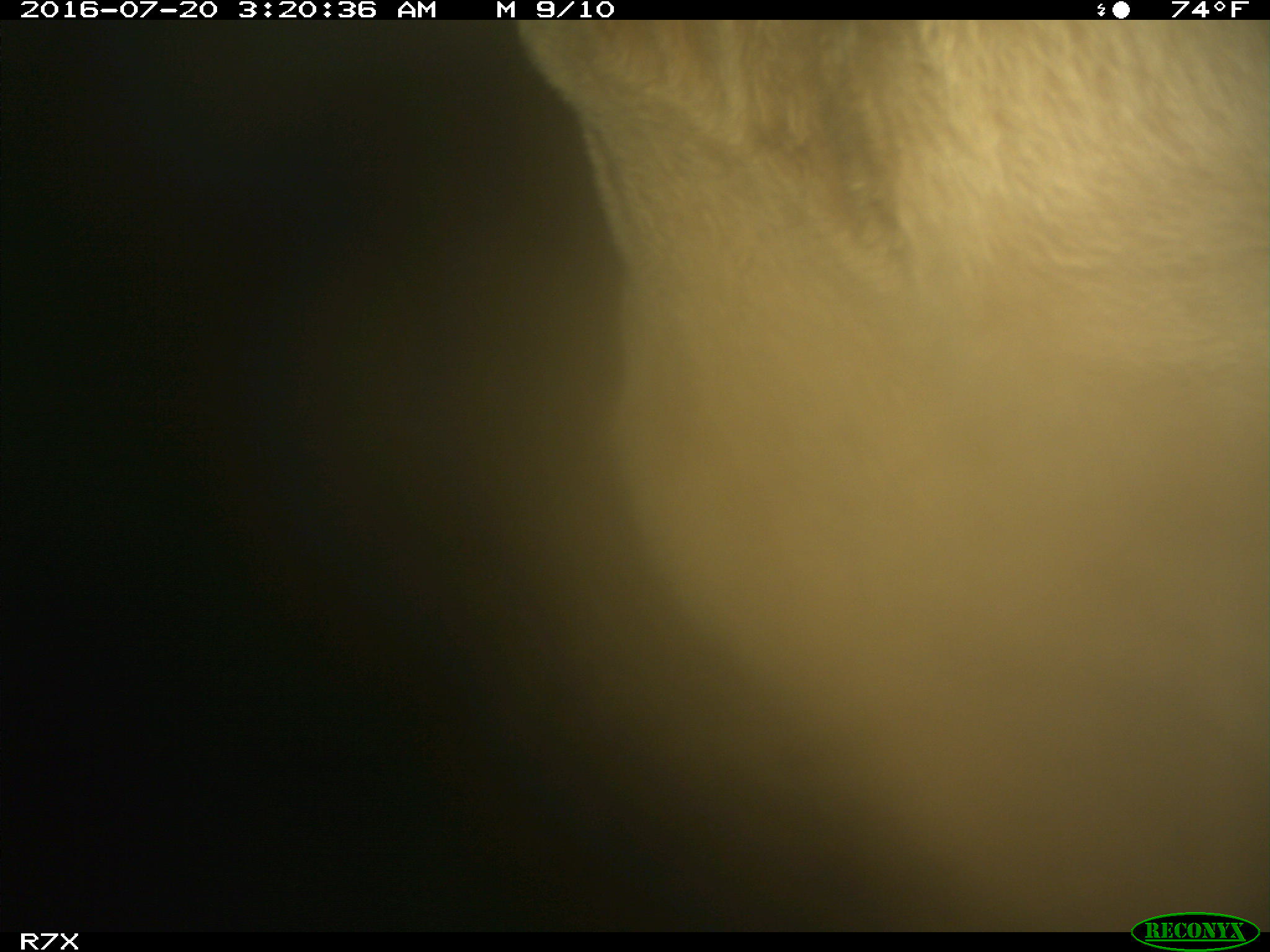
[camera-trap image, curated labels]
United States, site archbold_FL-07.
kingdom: Animalia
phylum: Chordata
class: Mammalia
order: Artiodactyla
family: Bovidae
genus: Bos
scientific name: Bos taurus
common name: domestic cow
Bos taurus (domestic cow).